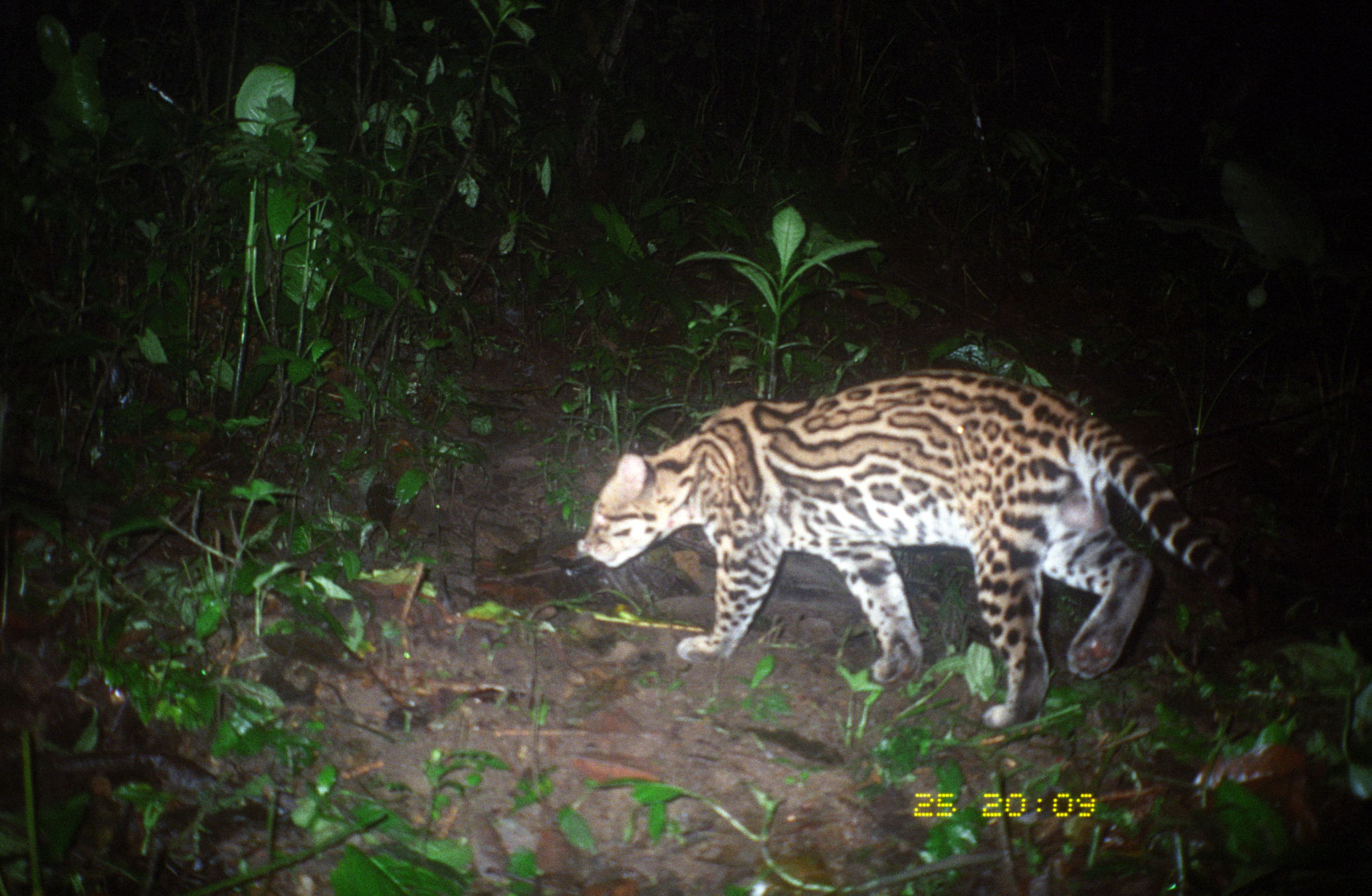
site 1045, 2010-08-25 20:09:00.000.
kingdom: Animalia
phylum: Chordata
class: Mammalia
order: Carnivora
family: Felidae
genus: Leopardus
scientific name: Leopardus pardalis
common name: ocelot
Leopardus pardalis (ocelot).